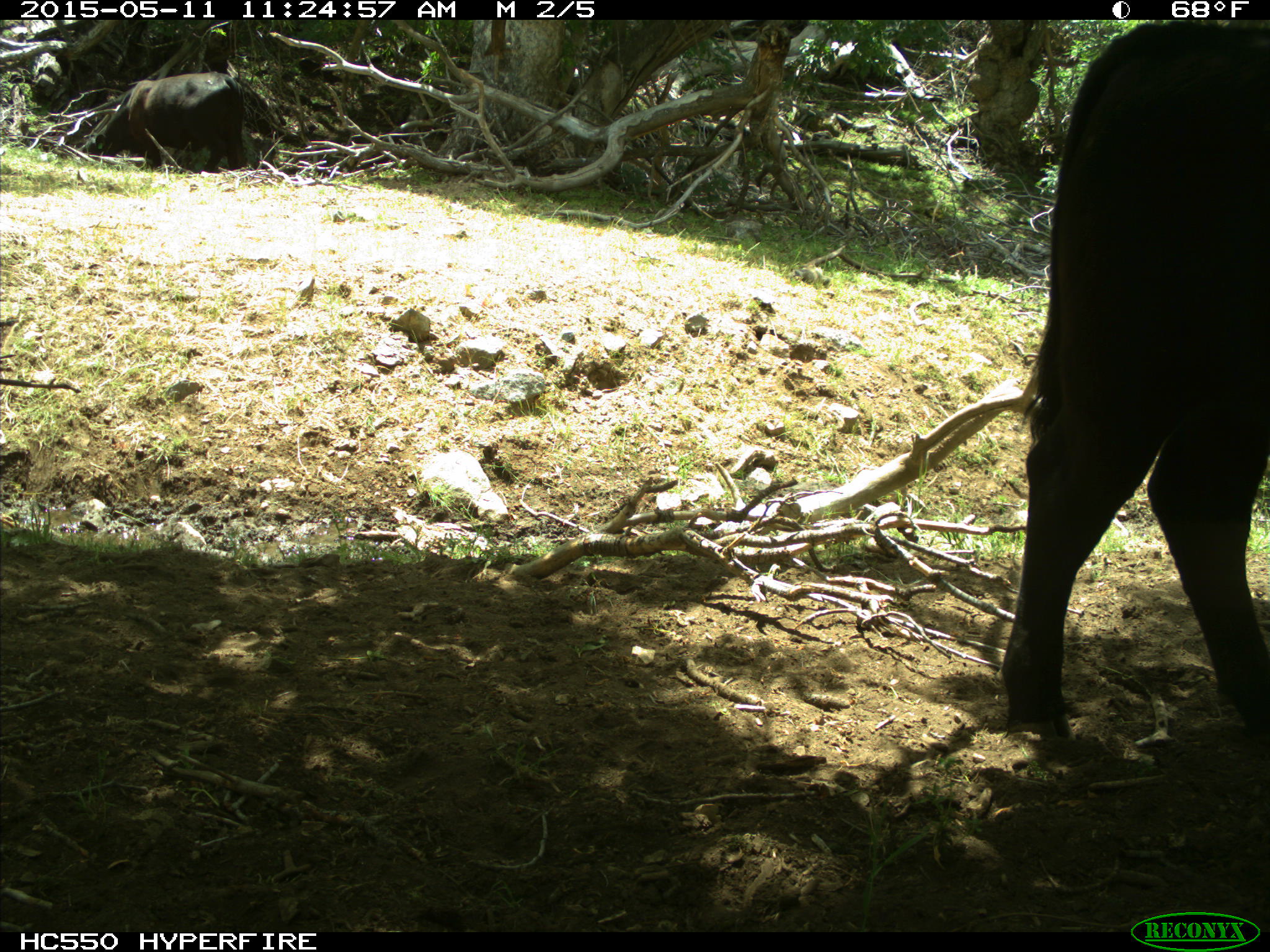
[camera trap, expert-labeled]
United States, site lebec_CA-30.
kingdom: Animalia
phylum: Chordata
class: Mammalia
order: Artiodactyla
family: Bovidae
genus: Bos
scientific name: Bos taurus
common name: domestic cow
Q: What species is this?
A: Bos taurus (domestic cow).